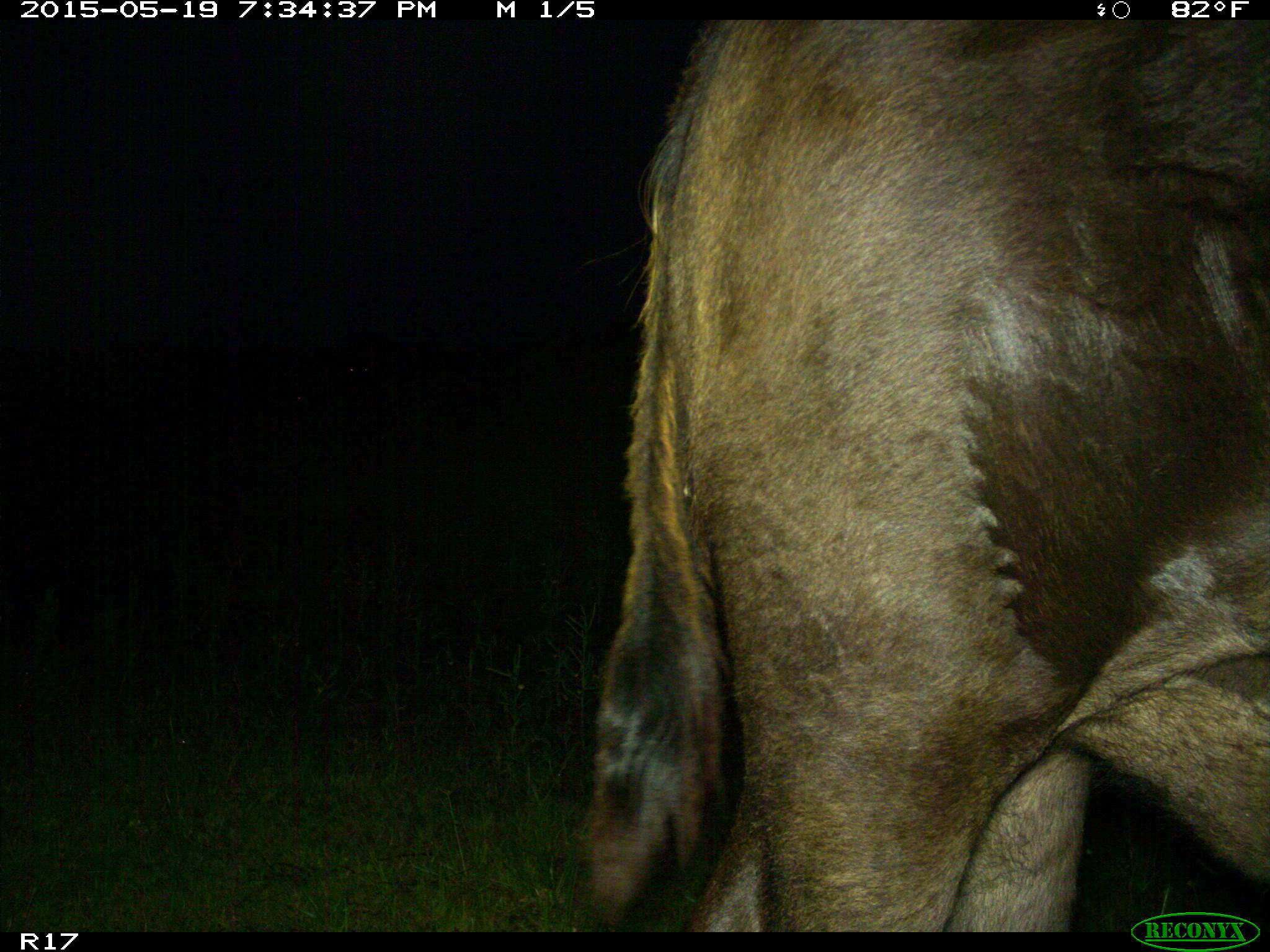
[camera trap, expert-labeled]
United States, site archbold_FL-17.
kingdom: Animalia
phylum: Chordata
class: Mammalia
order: Artiodactyla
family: Bovidae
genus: Bos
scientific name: Bos taurus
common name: domestic cow